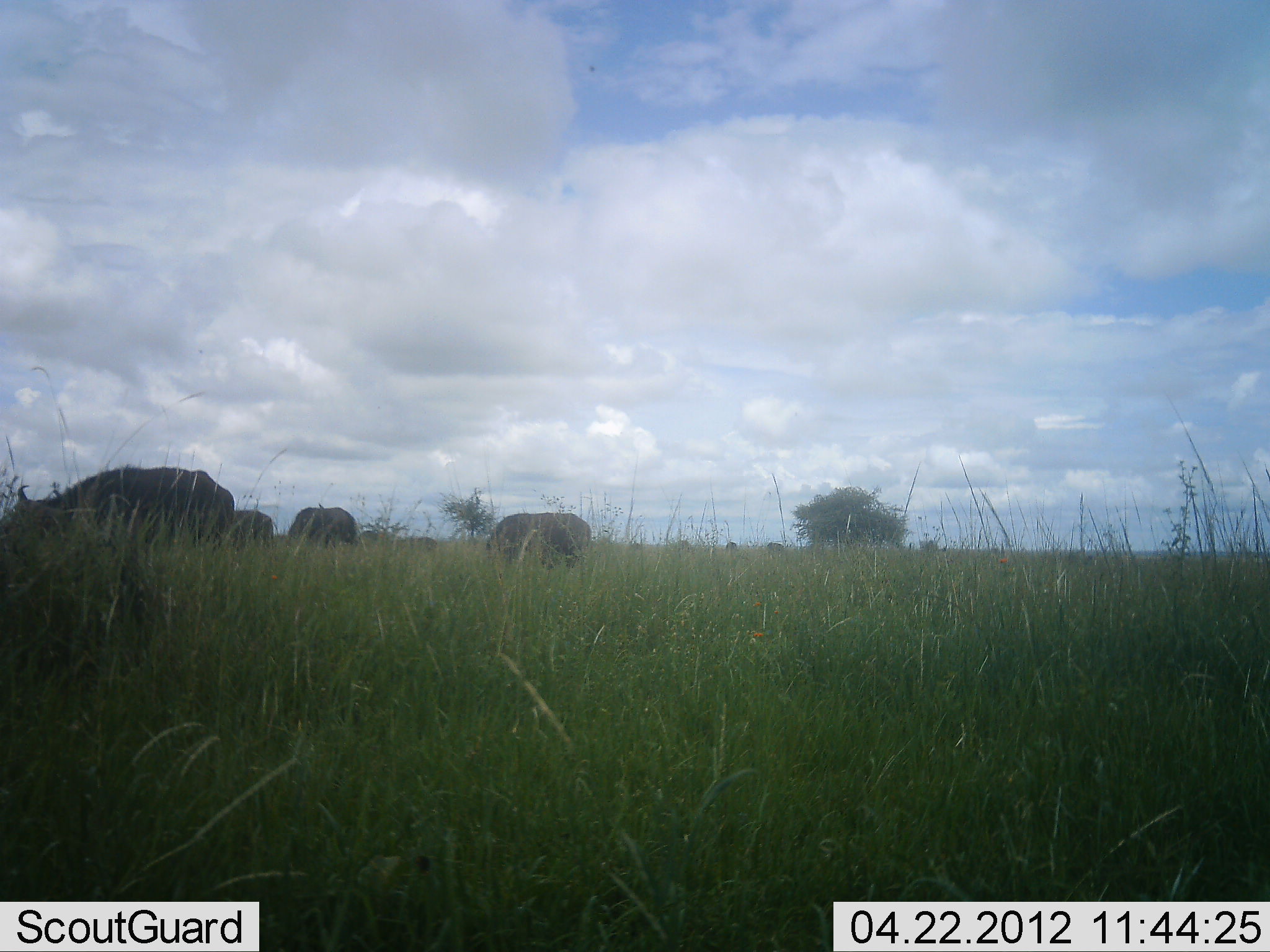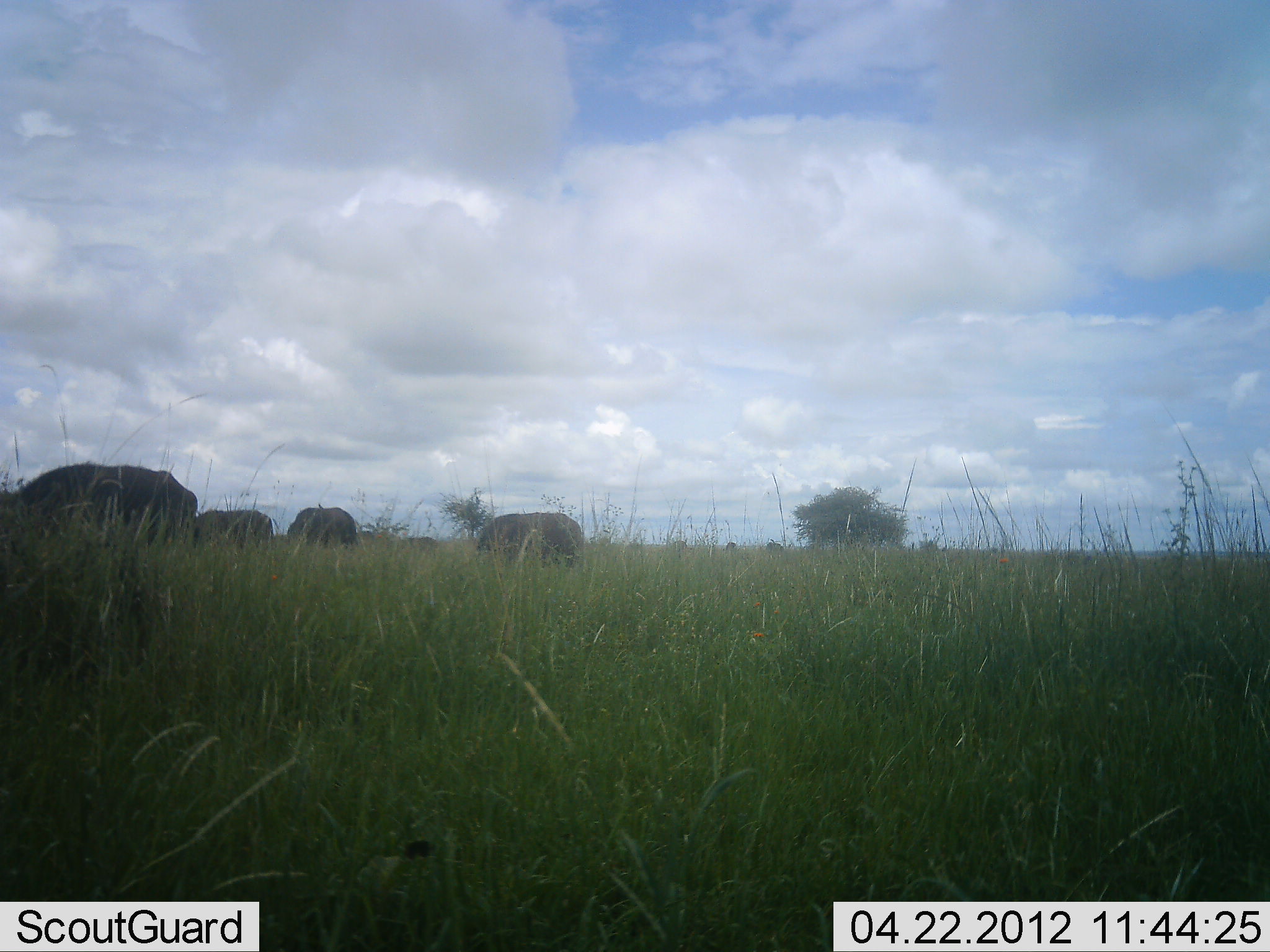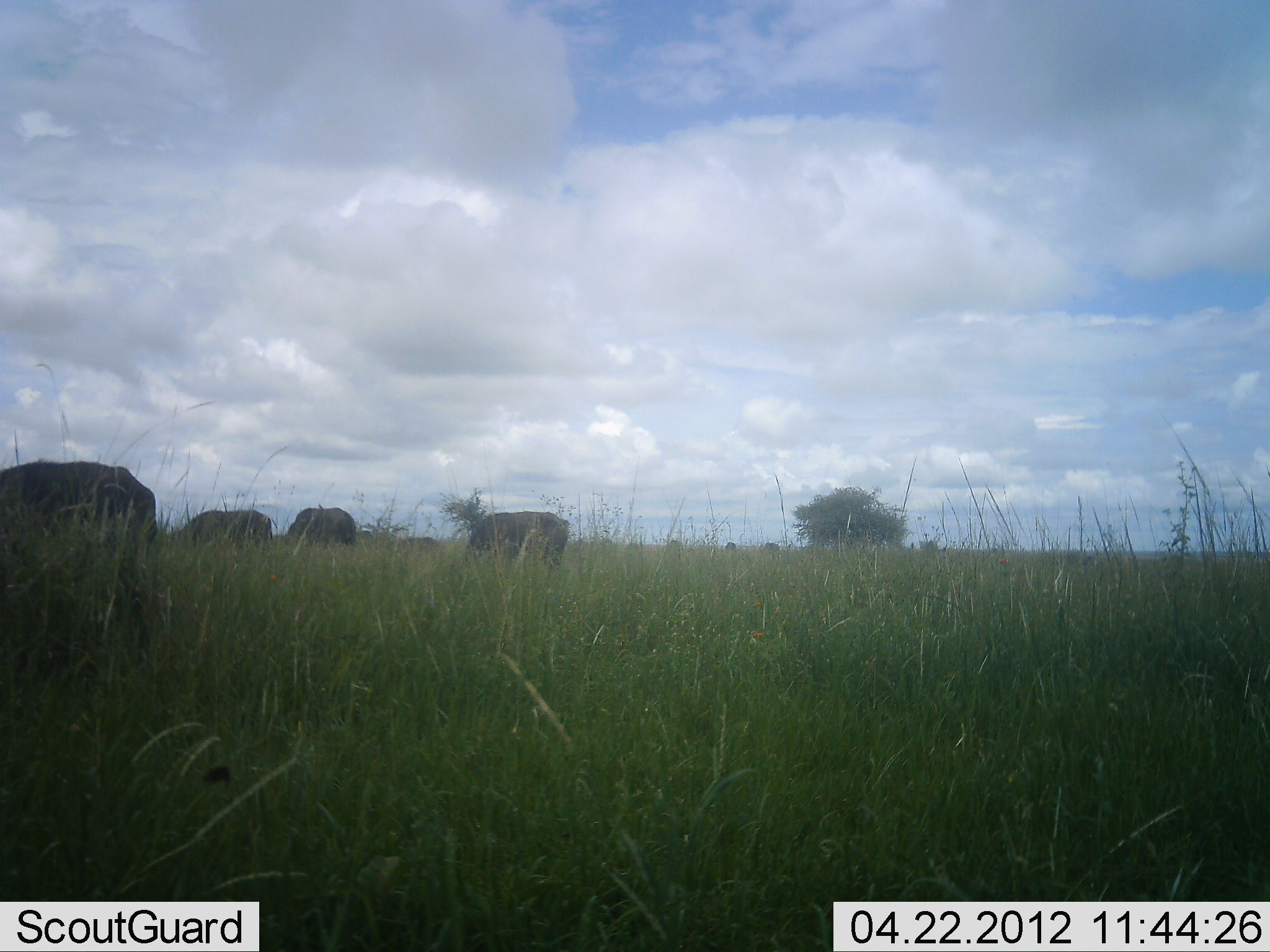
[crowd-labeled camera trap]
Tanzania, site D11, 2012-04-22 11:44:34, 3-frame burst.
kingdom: Animalia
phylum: Chordata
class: Mammalia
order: Artiodactyla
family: Bovidae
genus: Syncerus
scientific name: Syncerus caffer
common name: cape buffalo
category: buffalo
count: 4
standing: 29%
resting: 4%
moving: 33%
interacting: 4%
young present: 0%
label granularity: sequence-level